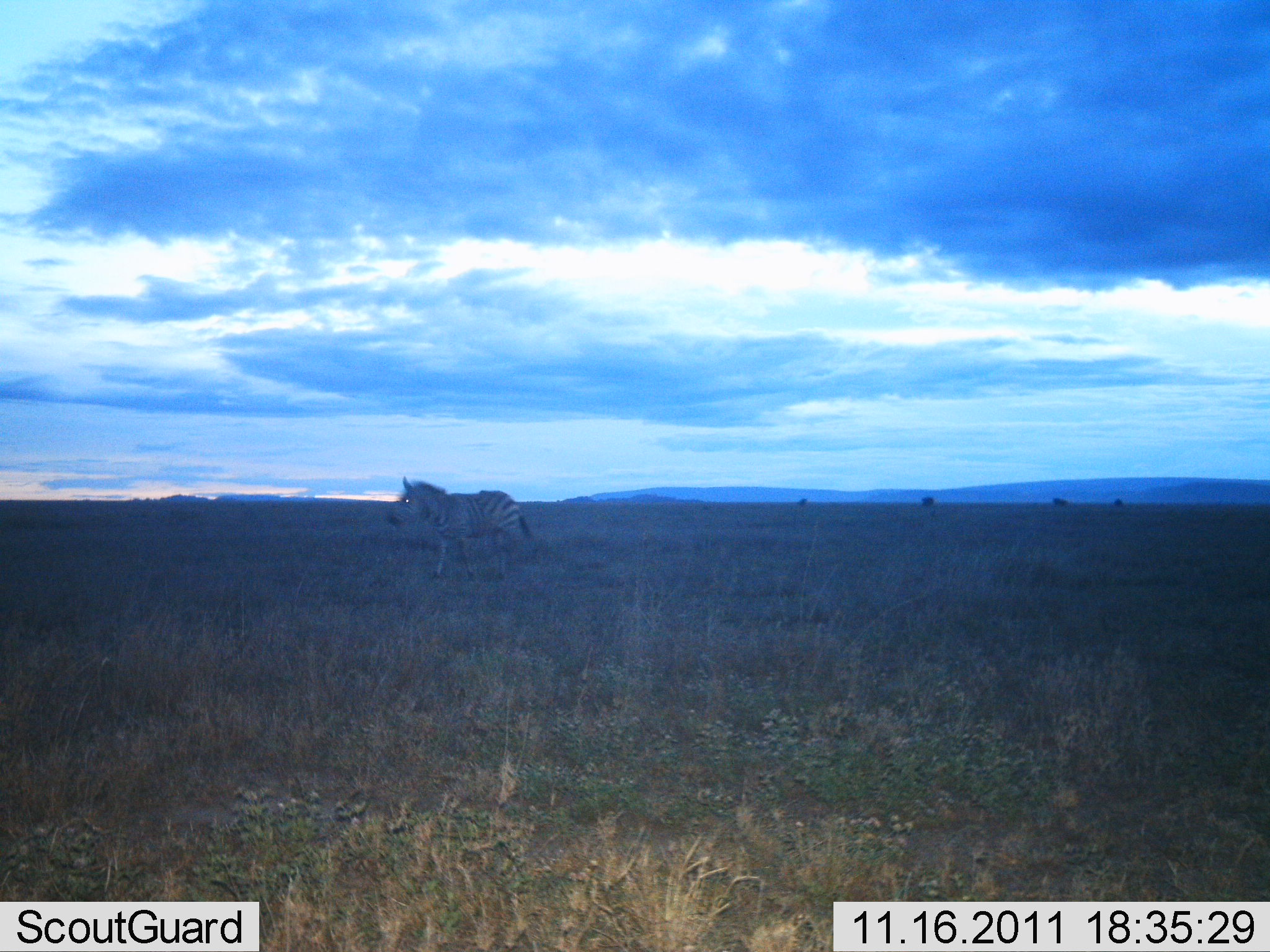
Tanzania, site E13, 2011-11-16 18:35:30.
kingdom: Animalia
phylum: Chordata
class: Mammalia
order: Perissodactyla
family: Equidae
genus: Equus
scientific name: Equus quagga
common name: plains zebra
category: zebra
Zebra (plains zebra) (Equus quagga), count 1. Behavior (volunteer vote fractions): standing 64%, resting 0%, moving 45%, interacting 0%. Young present (vote fraction): 0%. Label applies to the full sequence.